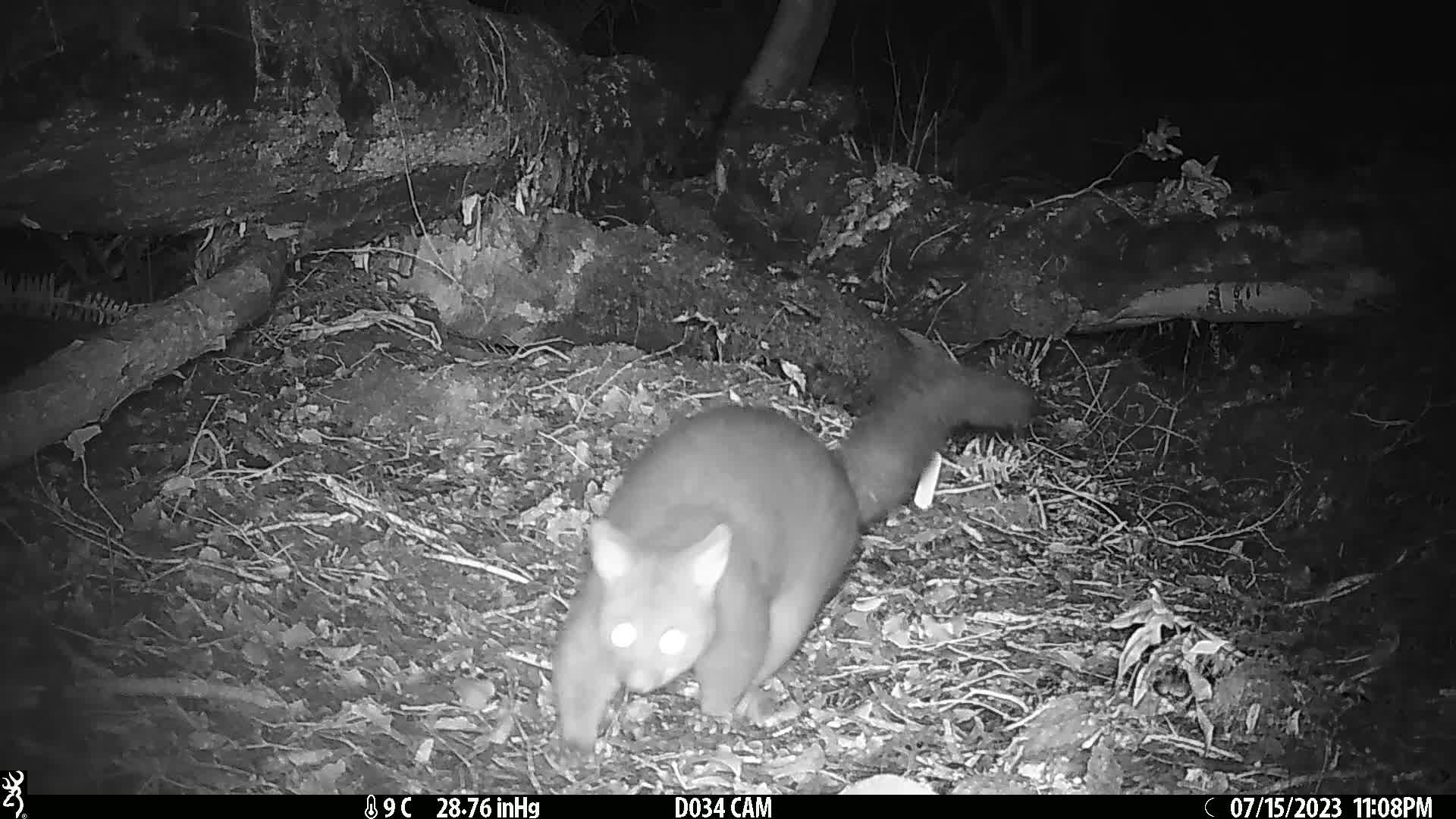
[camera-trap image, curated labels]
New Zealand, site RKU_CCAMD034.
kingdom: Animalia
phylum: Chordata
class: Mammalia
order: Diprotodontia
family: Phalangeridae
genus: Trichosurus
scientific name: Trichosurus vulpecula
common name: common brushtail possum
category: possum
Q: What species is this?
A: Possum (common brushtail possum) (Trichosurus vulpecula).